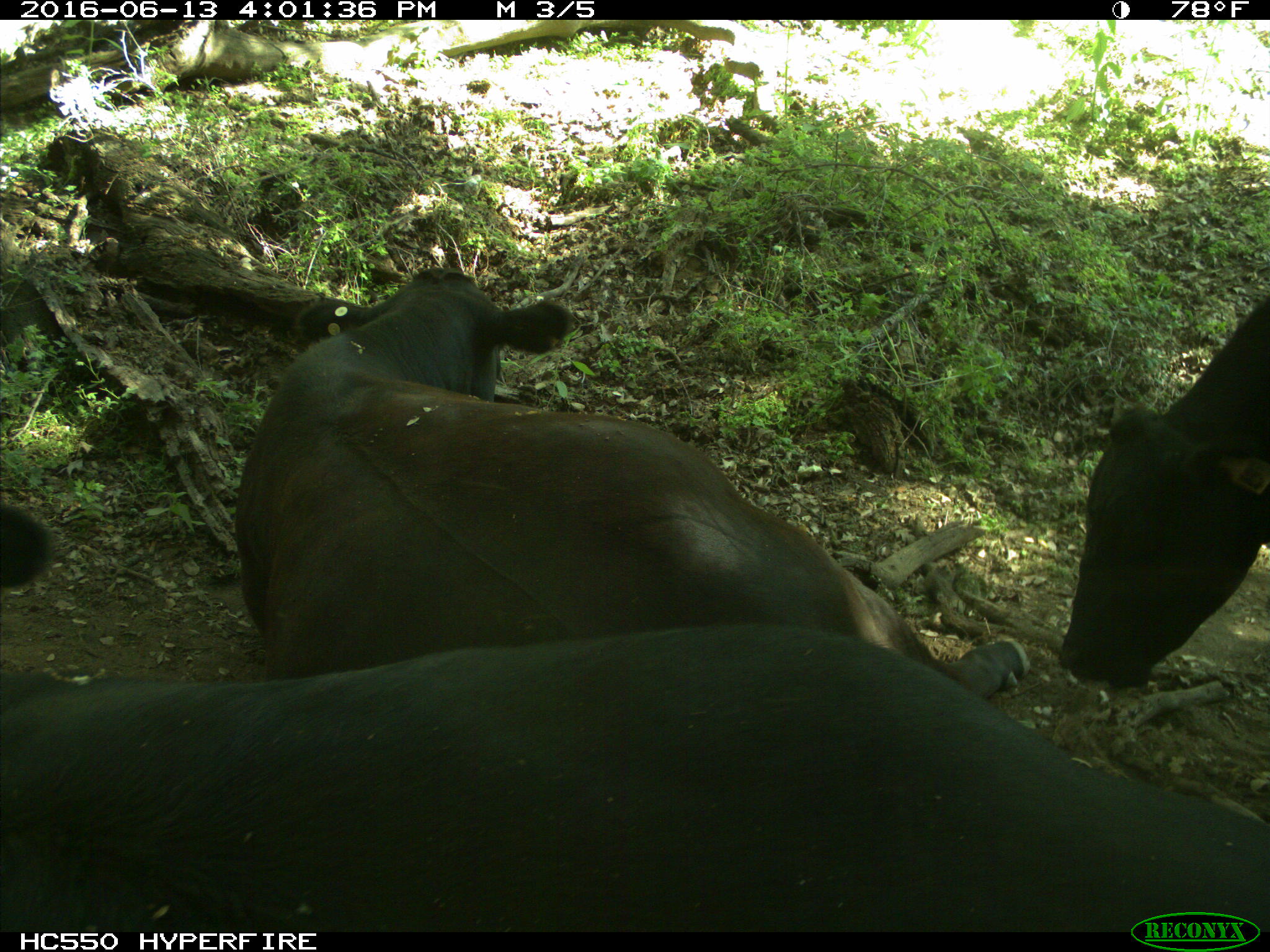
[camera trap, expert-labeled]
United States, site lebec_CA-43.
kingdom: Animalia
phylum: Chordata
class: Mammalia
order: Artiodactyla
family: Bovidae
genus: Bos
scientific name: Bos taurus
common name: domestic cow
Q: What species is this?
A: Bos taurus (domestic cow).